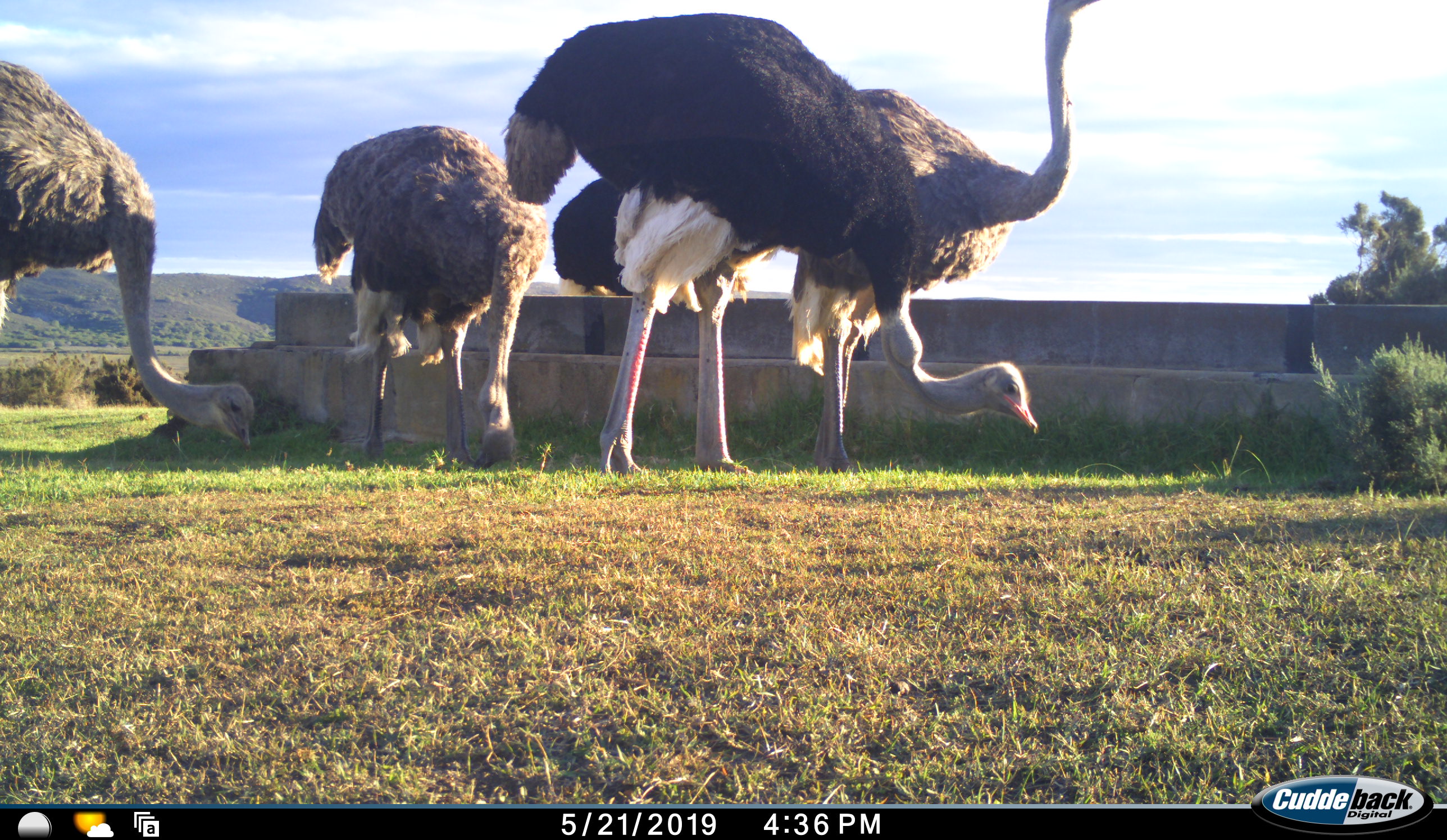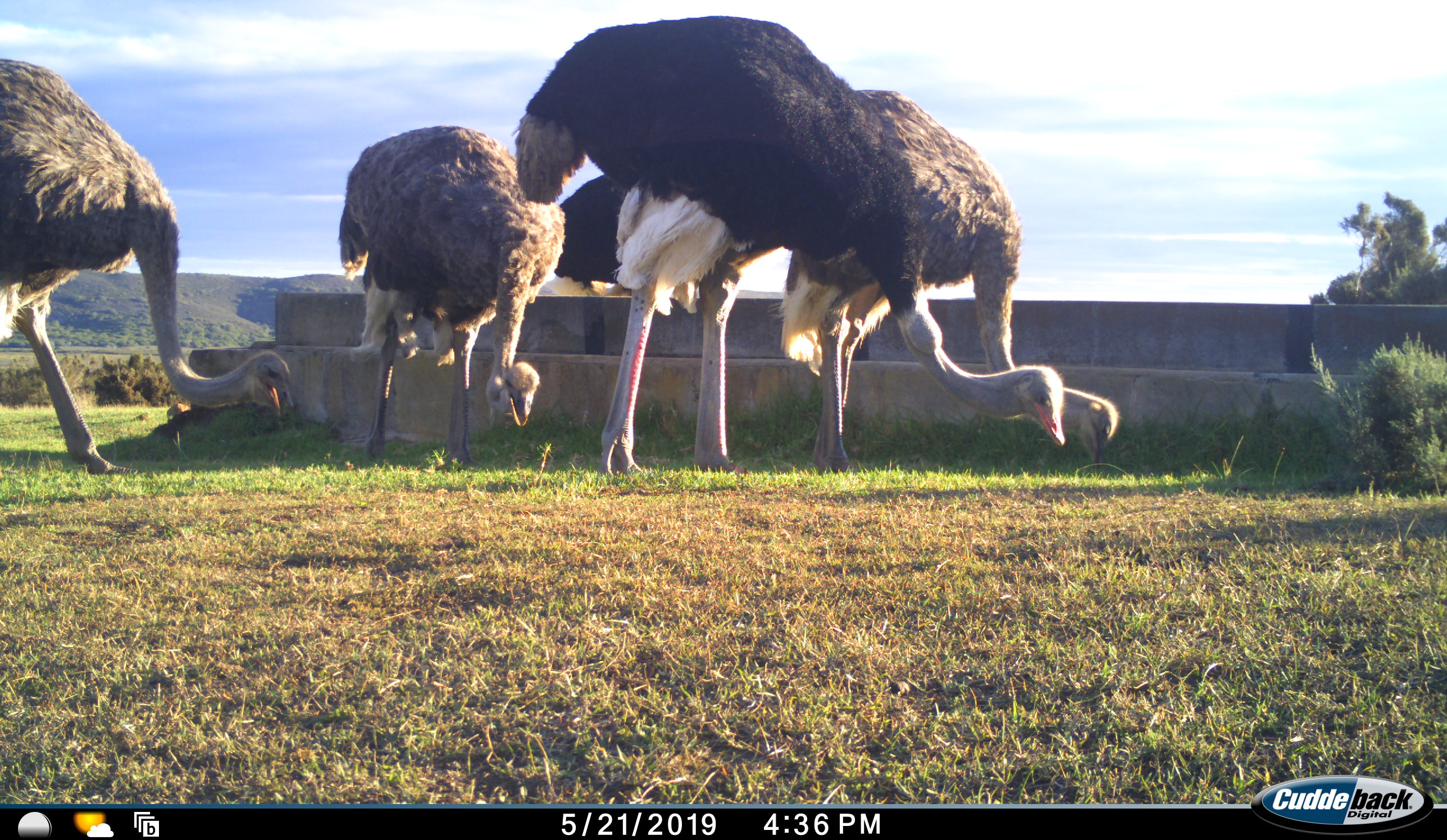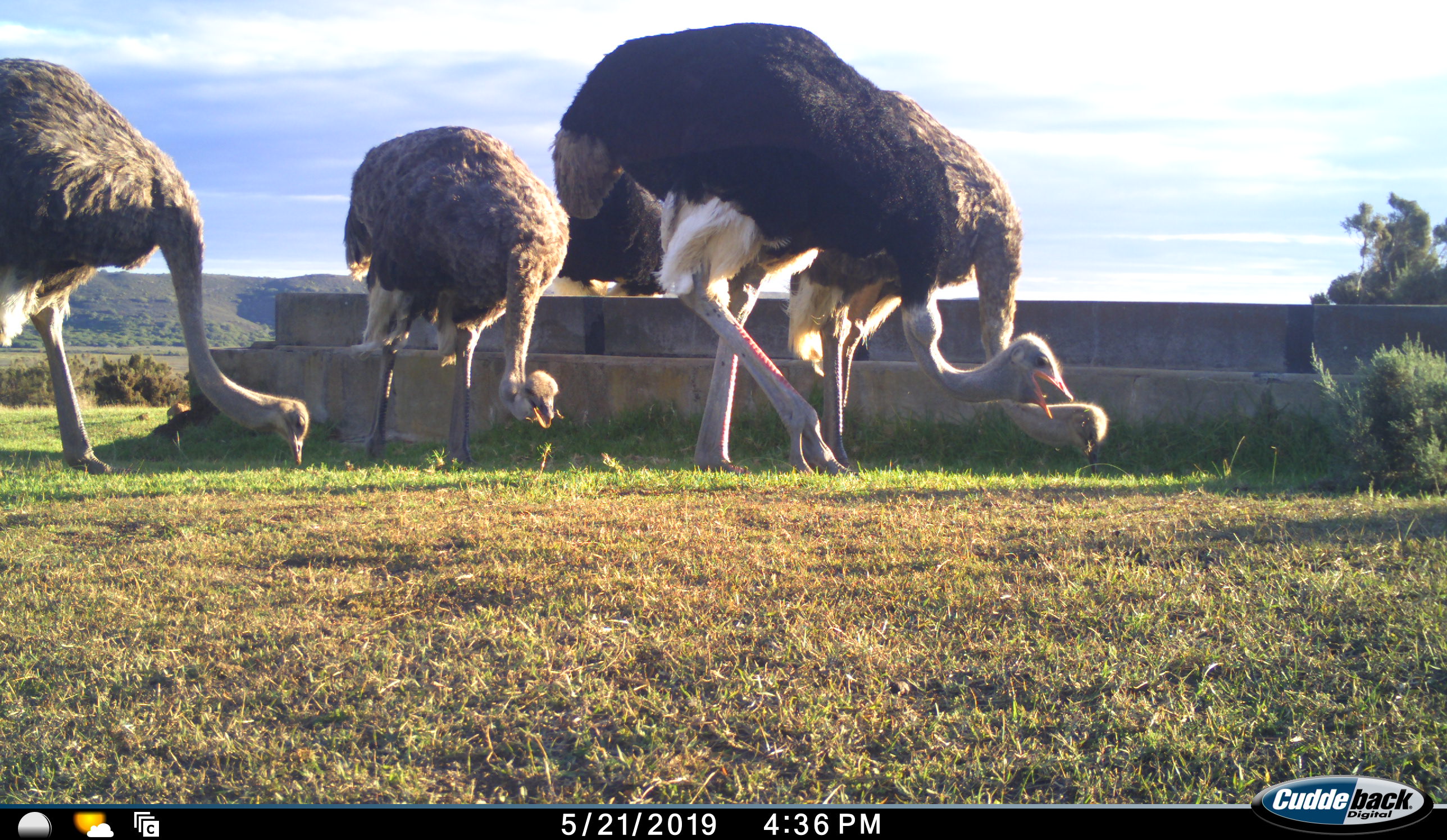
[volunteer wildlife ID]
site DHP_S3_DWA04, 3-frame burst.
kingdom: Animalia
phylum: Chordata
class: Aves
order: Struthioniformes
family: Struthionidae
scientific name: Struthionidae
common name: ostrich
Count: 5.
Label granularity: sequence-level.